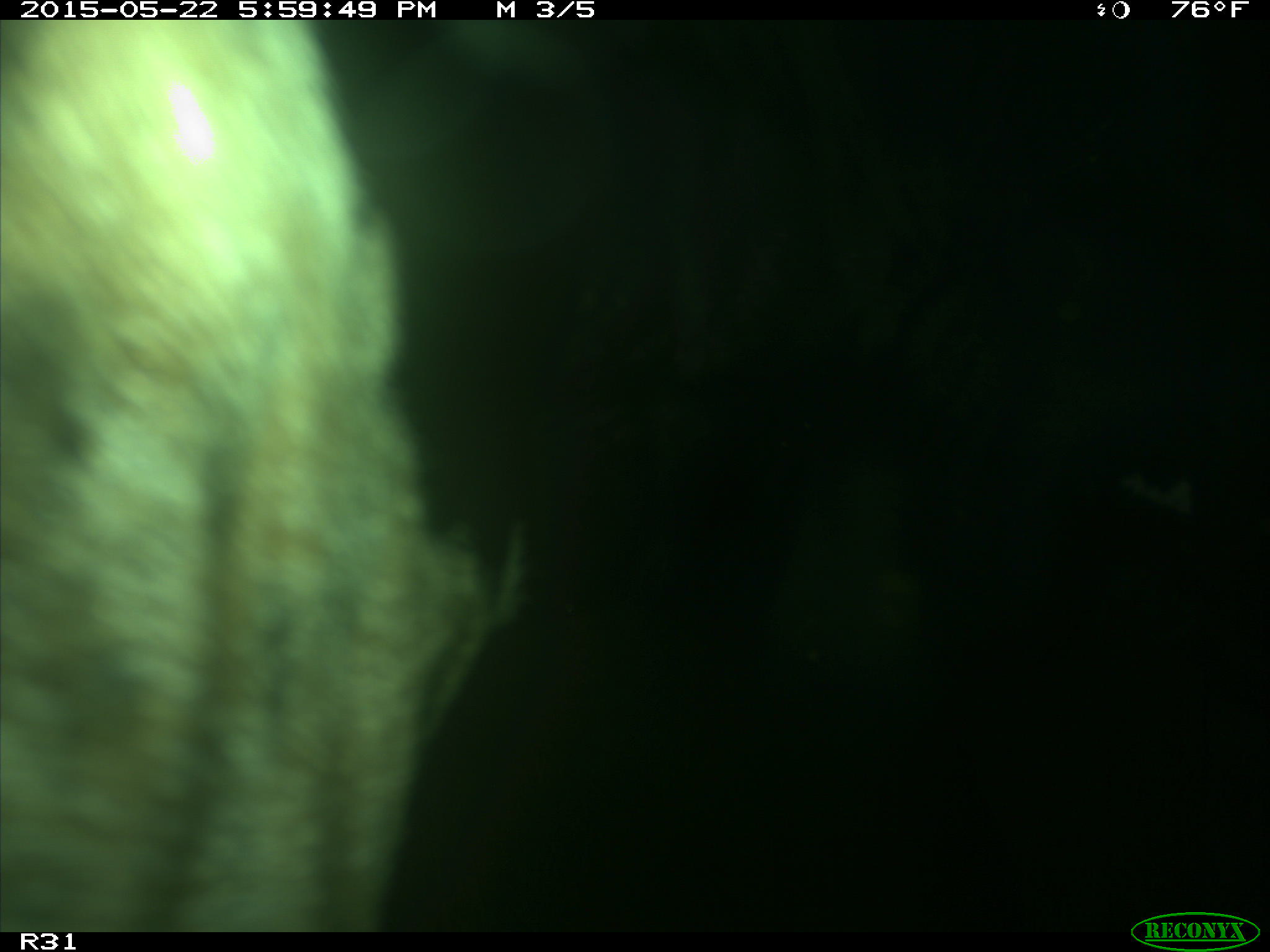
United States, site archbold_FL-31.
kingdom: Animalia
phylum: Chordata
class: Mammalia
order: Artiodactyla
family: Bovidae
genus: Bos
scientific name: Bos taurus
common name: domestic cow